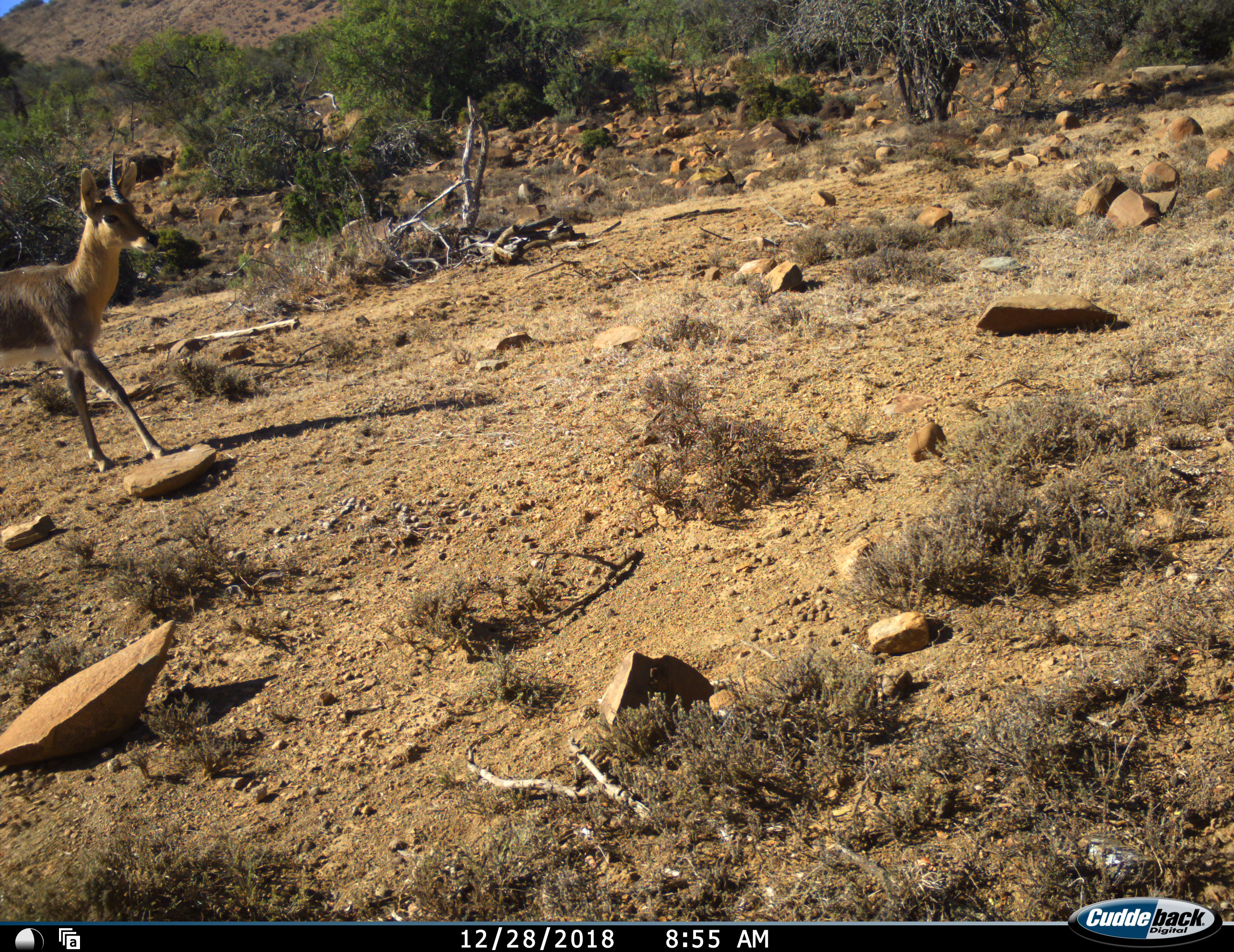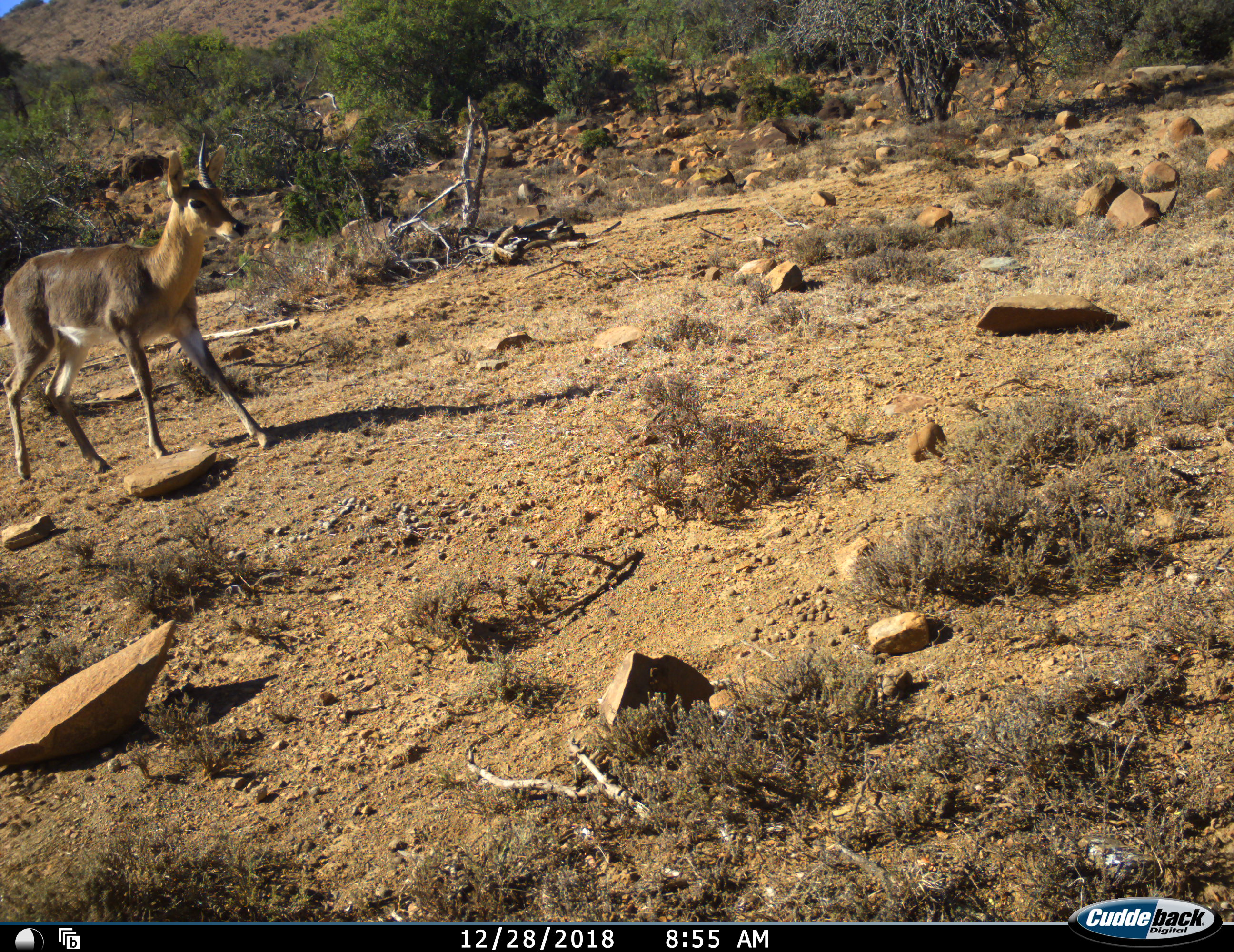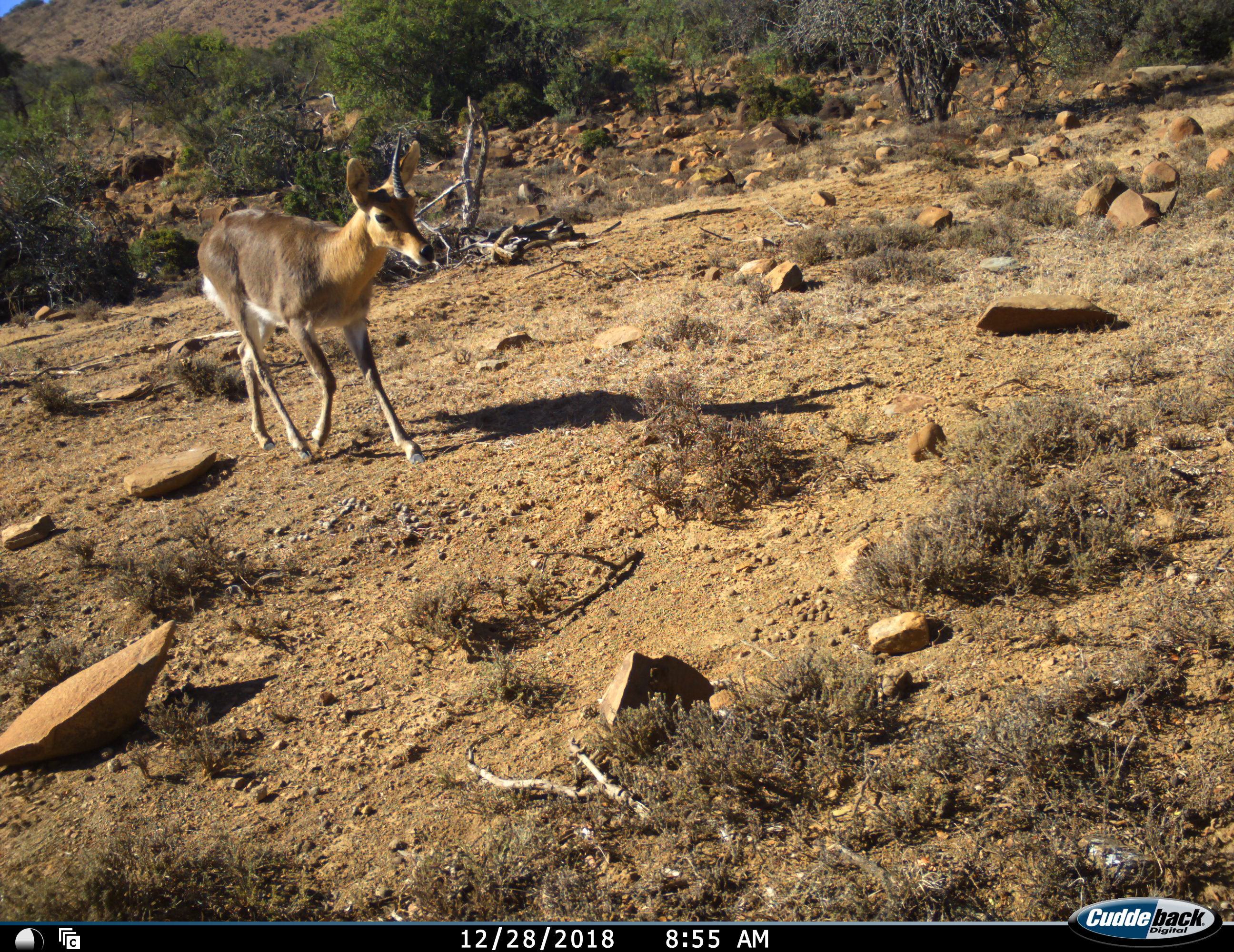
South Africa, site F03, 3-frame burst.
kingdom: Animalia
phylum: Chordata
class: Mammalia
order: Artiodactyla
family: Bovidae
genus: Redunca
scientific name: Redunca fulvorufula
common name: mountain reedbuck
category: reedbuckmountain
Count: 1.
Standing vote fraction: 0%.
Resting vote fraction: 0%.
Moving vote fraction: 100%.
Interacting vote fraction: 0%.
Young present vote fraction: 0%.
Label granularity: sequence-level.